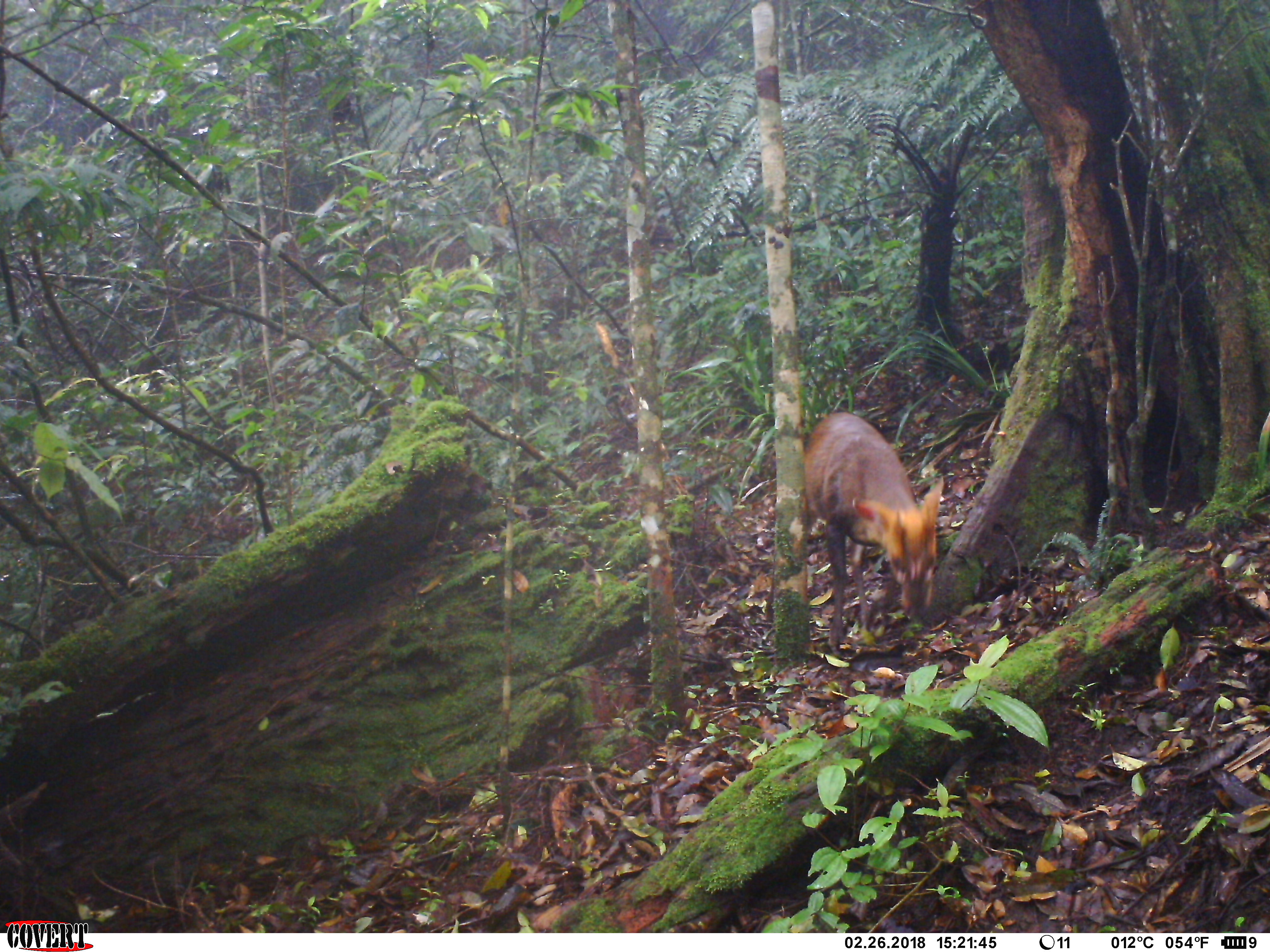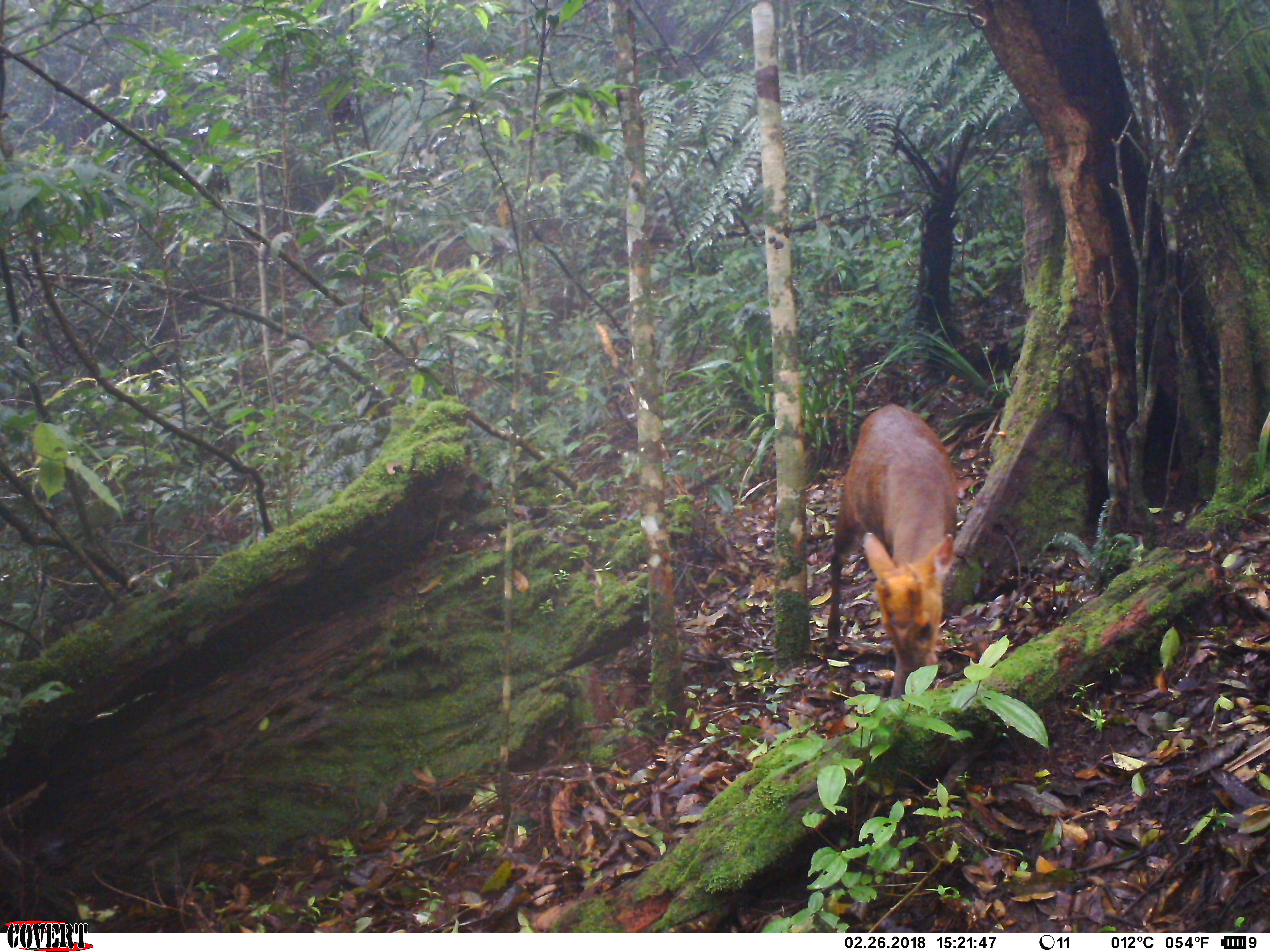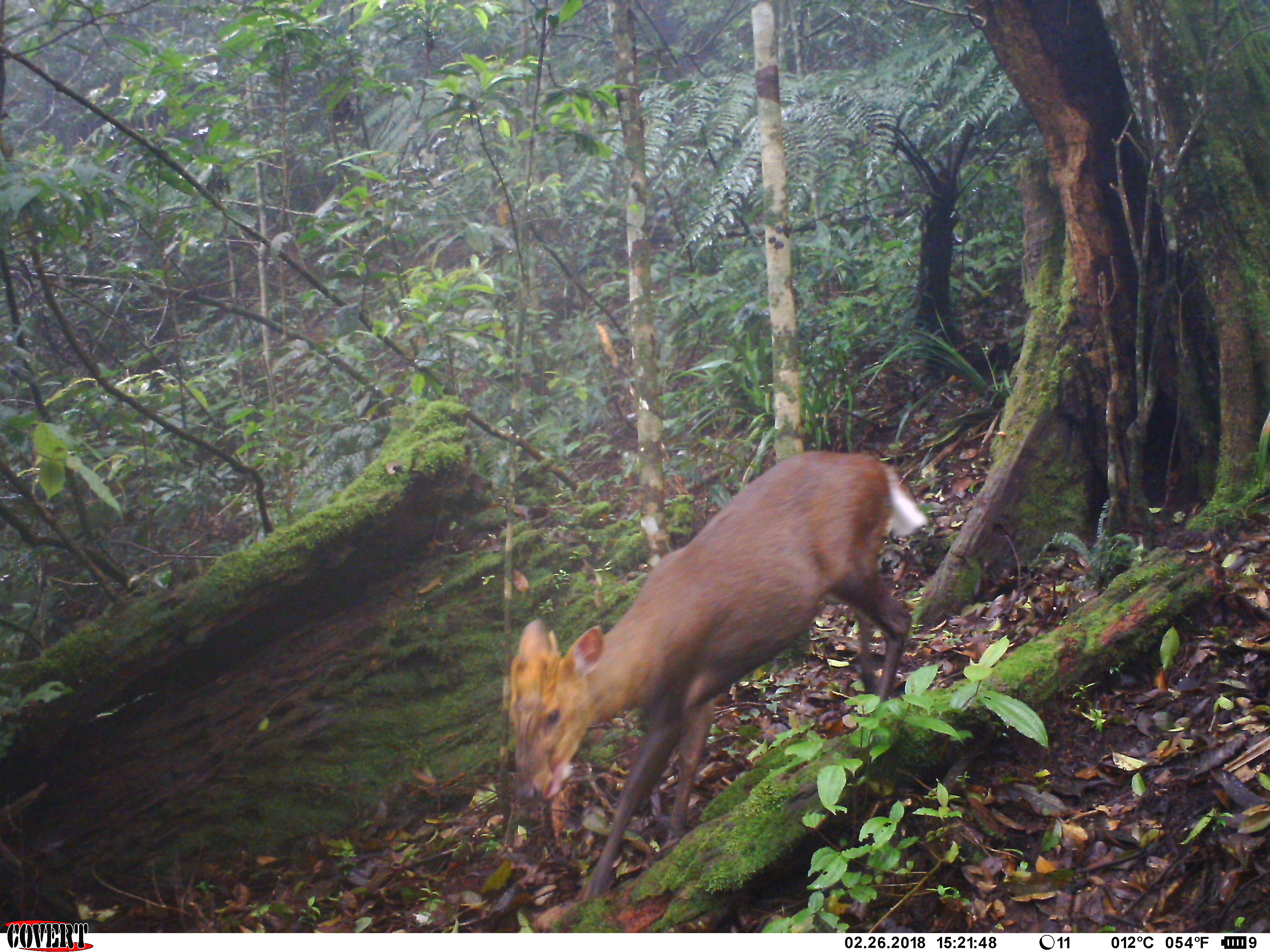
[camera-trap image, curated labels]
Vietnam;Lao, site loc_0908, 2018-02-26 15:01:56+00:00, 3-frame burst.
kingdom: Animalia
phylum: Chordata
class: Mammalia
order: Artiodactyla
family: Cervidae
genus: Muntiacus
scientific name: Muntiacus rooseveltorum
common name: roosevelt's muntjac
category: roosevelts muntjac group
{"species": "roosevelts muntjac group (roosevelt's muntjac) (Muntiacus rooseveltorum)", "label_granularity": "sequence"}